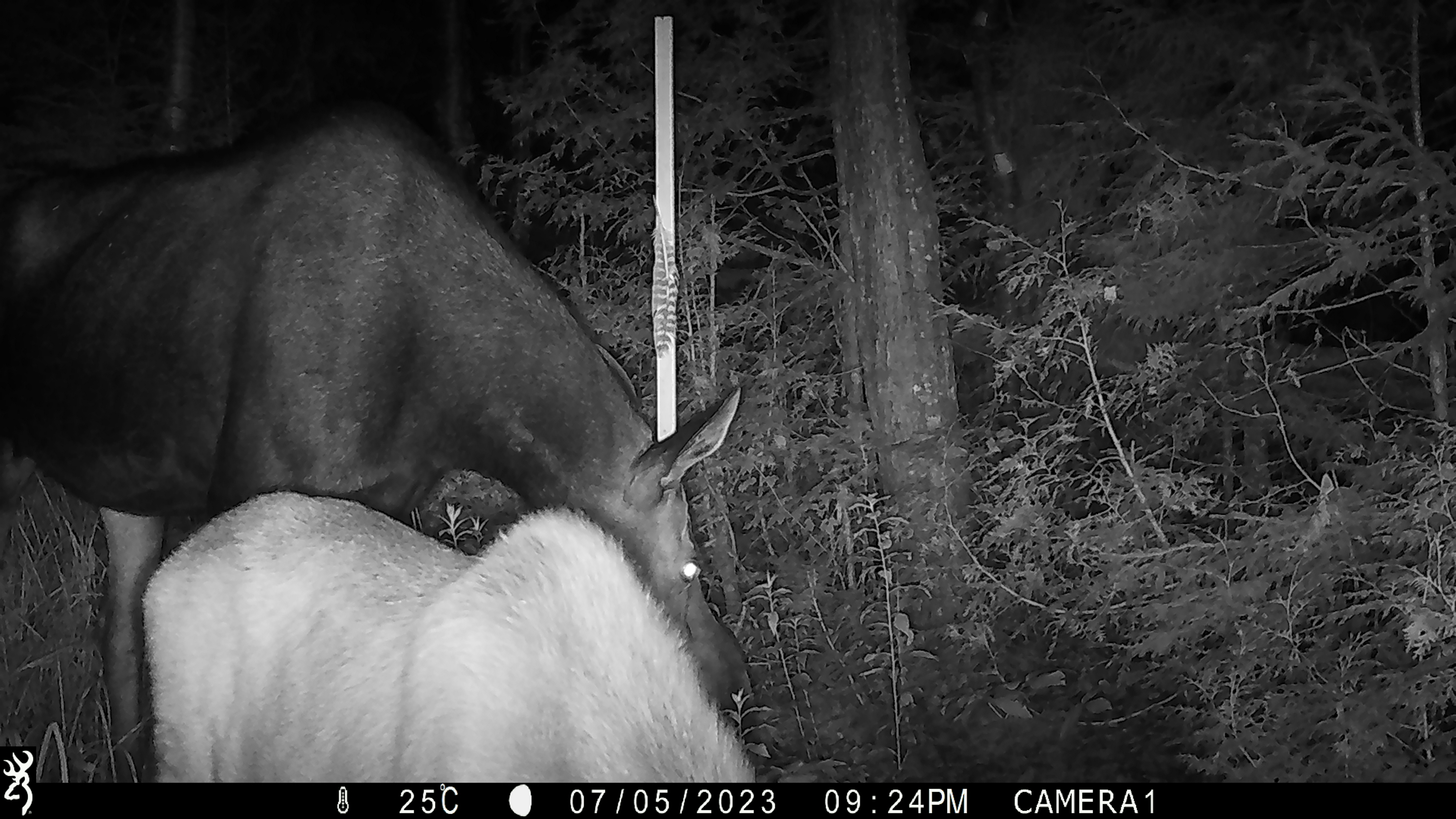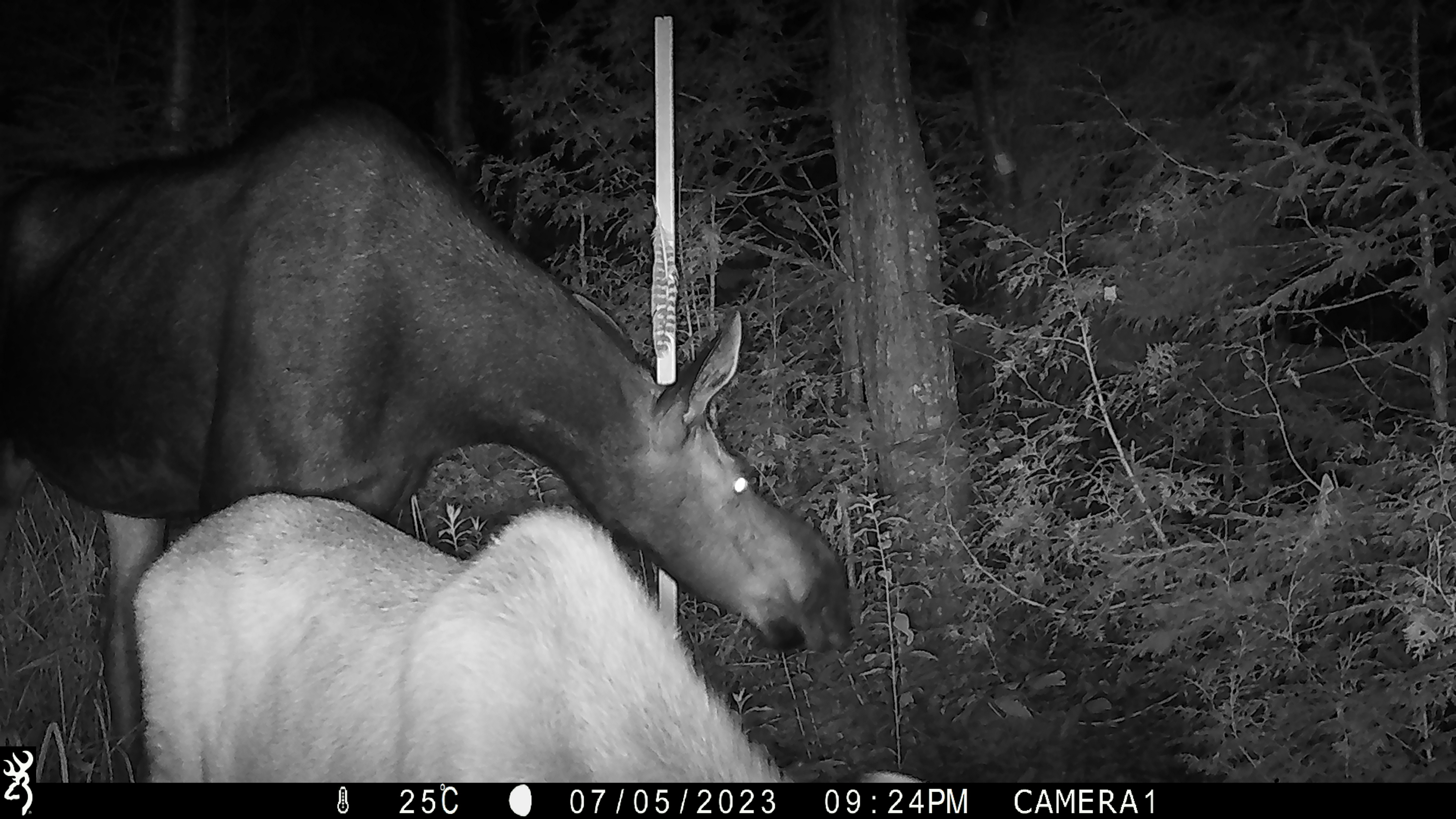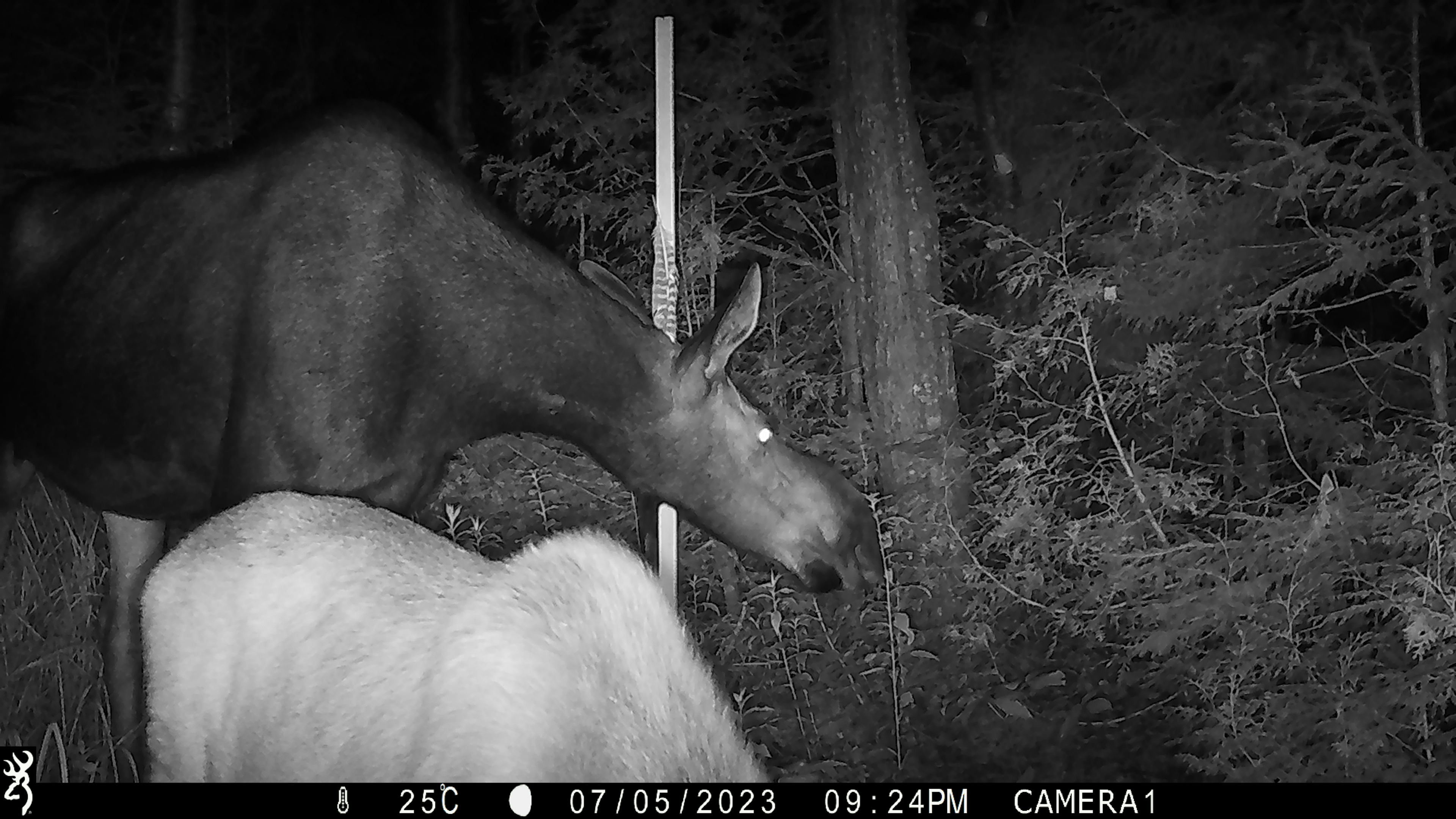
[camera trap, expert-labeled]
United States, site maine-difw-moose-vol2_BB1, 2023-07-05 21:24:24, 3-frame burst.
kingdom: Animalia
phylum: Chordata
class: Mammalia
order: Artiodactyla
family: Cervidae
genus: Alces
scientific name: Alces alces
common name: moose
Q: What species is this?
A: Moose (Alces alces).